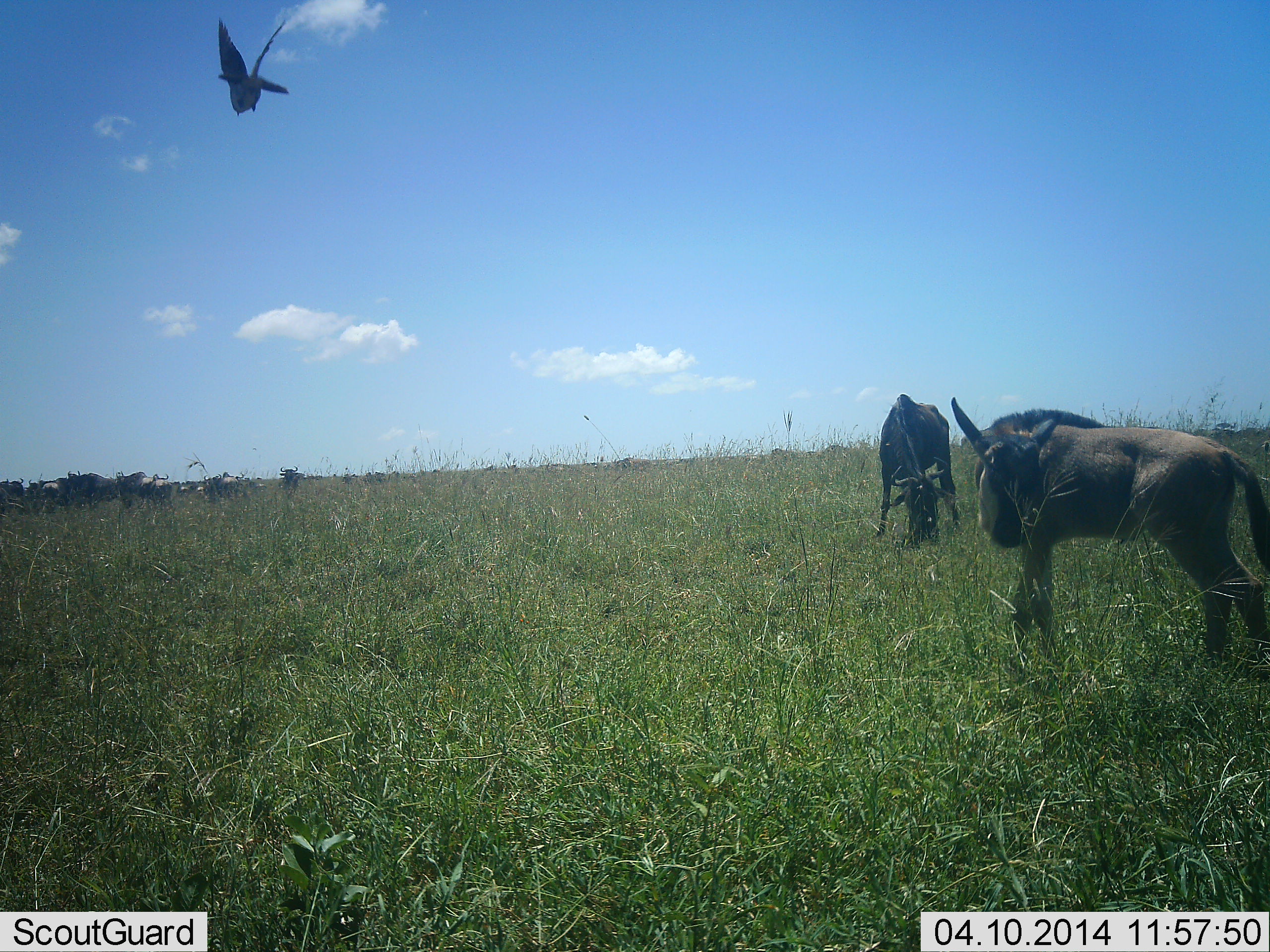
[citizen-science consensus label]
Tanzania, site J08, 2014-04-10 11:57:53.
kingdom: Animalia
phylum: Chordata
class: Aves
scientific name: Aves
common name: bird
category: otherbird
Otherbird (bird) (Aves), count 1. Behavior (volunteer vote fractions): standing 0%, resting 0%, moving 100%, interacting 0%. Young present (vote fraction): 0%. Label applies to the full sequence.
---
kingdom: Animalia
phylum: Chordata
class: Mammalia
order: Artiodactyla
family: Bovidae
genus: Connochaetes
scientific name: Connochaetes taurinus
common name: blue wildebeest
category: wildebeest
Wildebeest (blue wildebeest) (Connochaetes taurinus), count 2. Behavior (volunteer vote fractions): standing 69%, resting 3%, moving 14%, interacting 0%. Young present (vote fraction): 47%. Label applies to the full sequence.